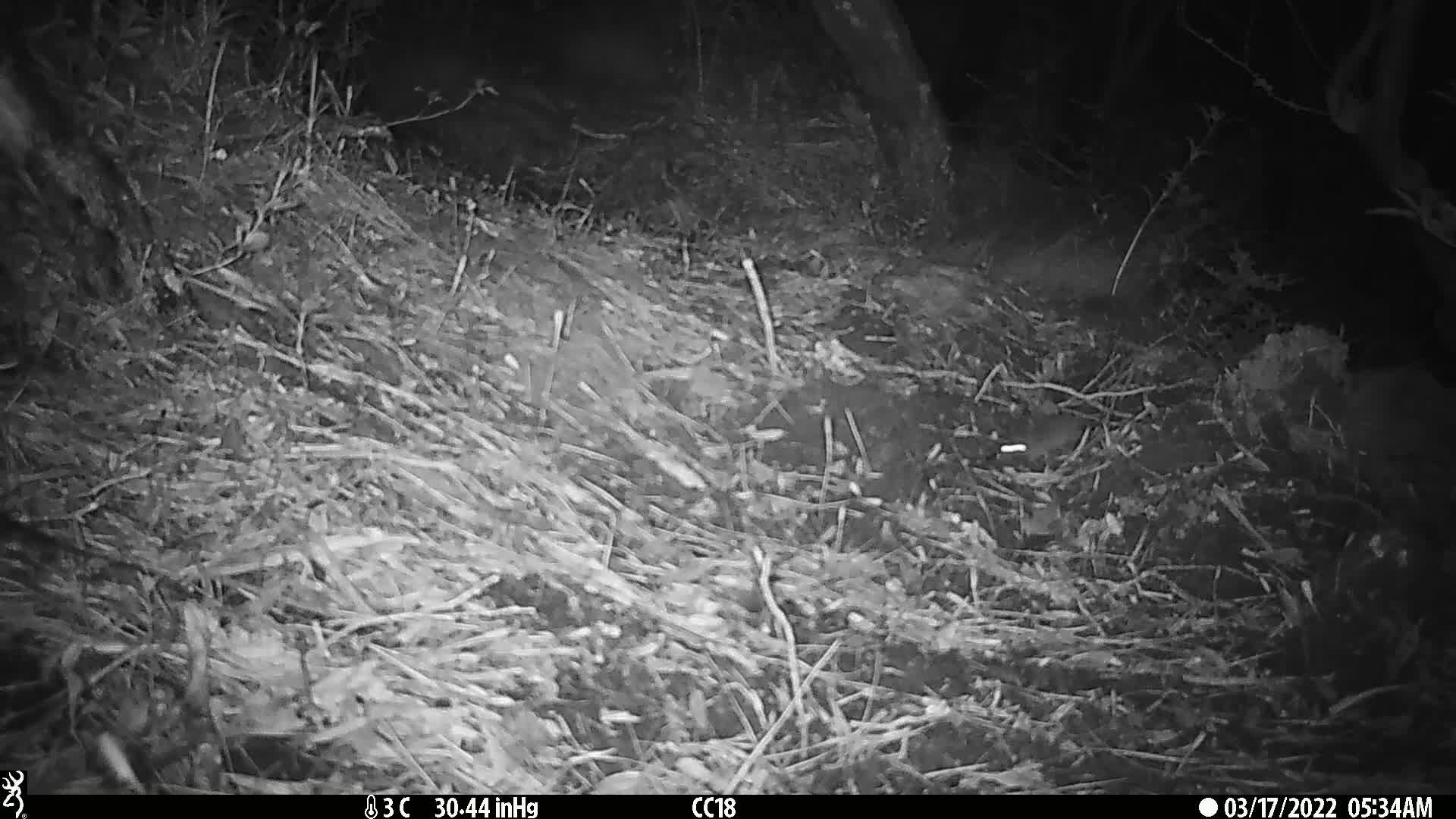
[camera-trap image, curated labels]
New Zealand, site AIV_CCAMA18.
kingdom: Animalia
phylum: Chordata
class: Mammalia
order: Rodentia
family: Muridae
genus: Mus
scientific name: Mus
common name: mouse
Mouse (Mus).